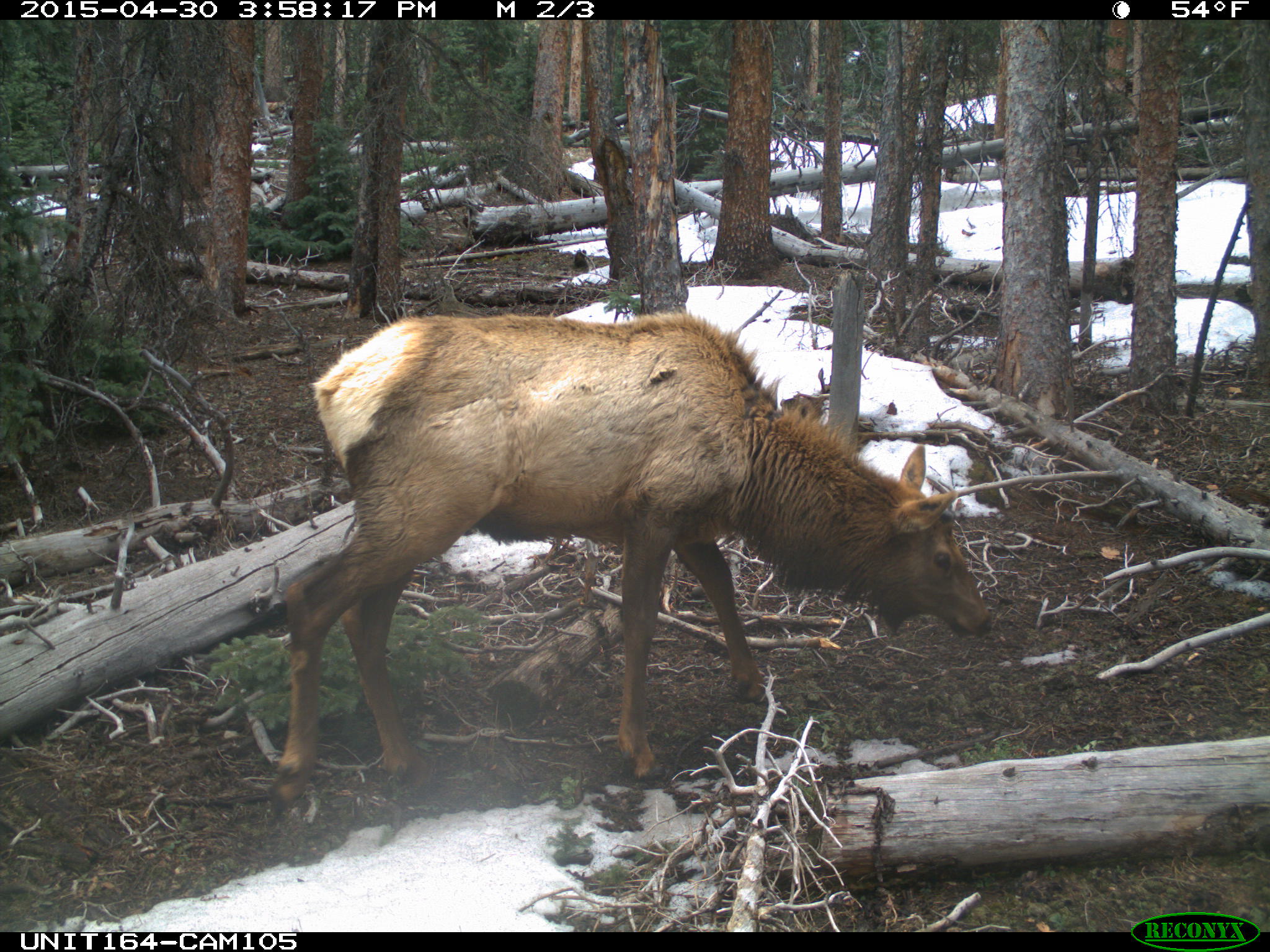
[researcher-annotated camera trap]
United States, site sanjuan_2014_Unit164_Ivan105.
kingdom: Animalia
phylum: Chordata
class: Mammalia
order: Artiodactyla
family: Cervidae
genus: Cervus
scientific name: Cervus elaphus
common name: red deer